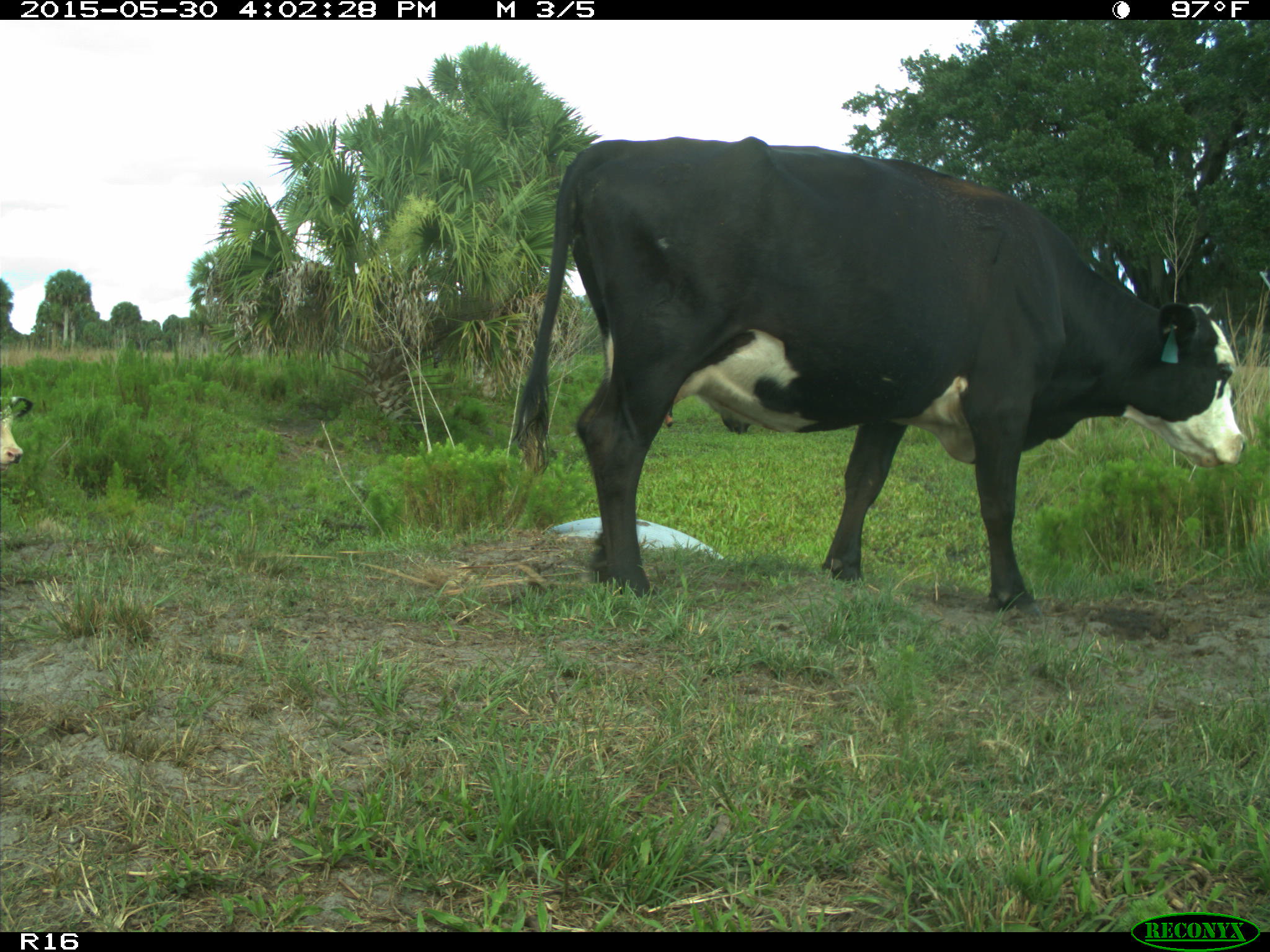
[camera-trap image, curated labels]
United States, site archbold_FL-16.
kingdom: Animalia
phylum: Chordata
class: Mammalia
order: Artiodactyla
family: Bovidae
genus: Bos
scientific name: Bos taurus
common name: domestic cow